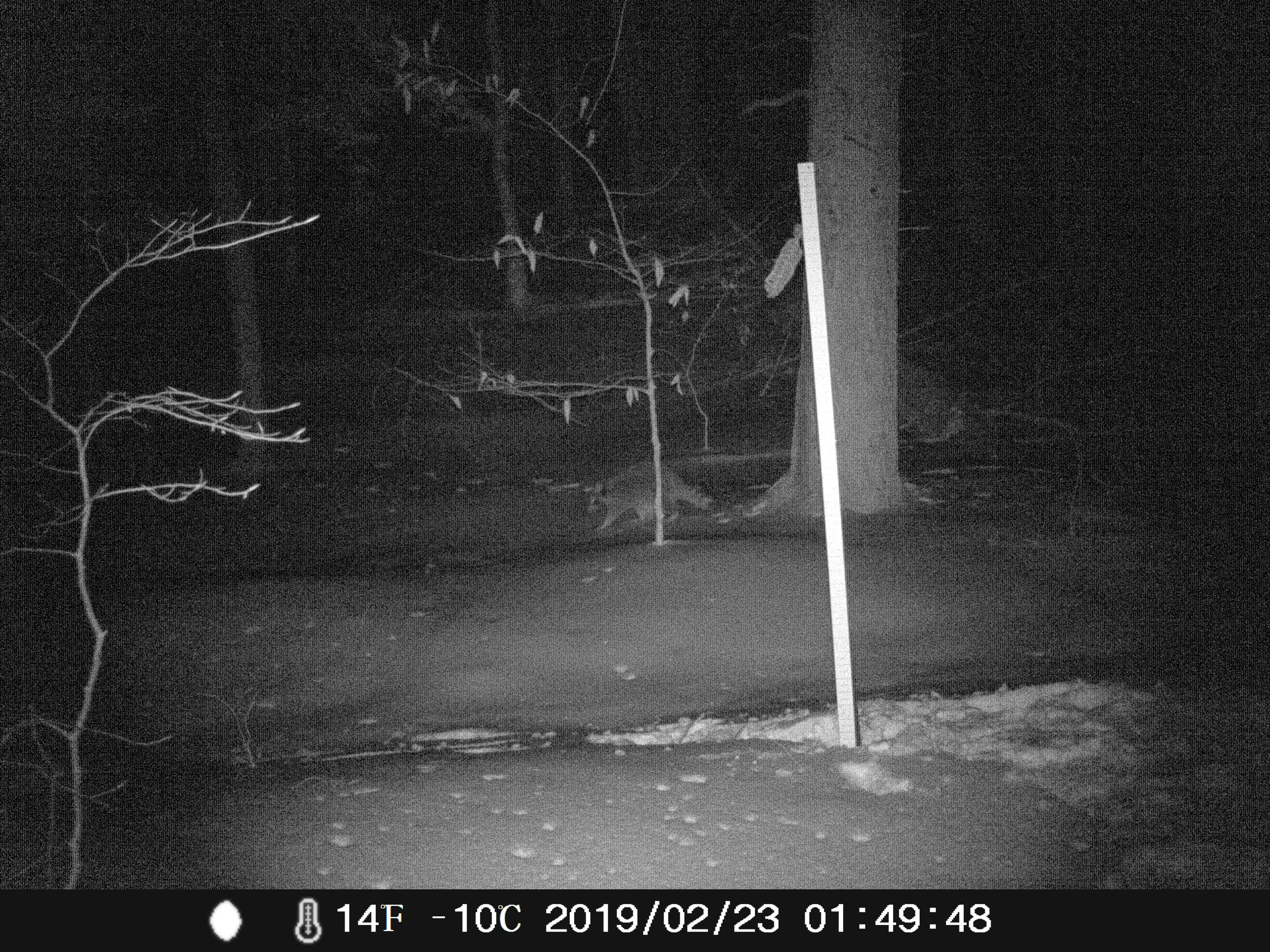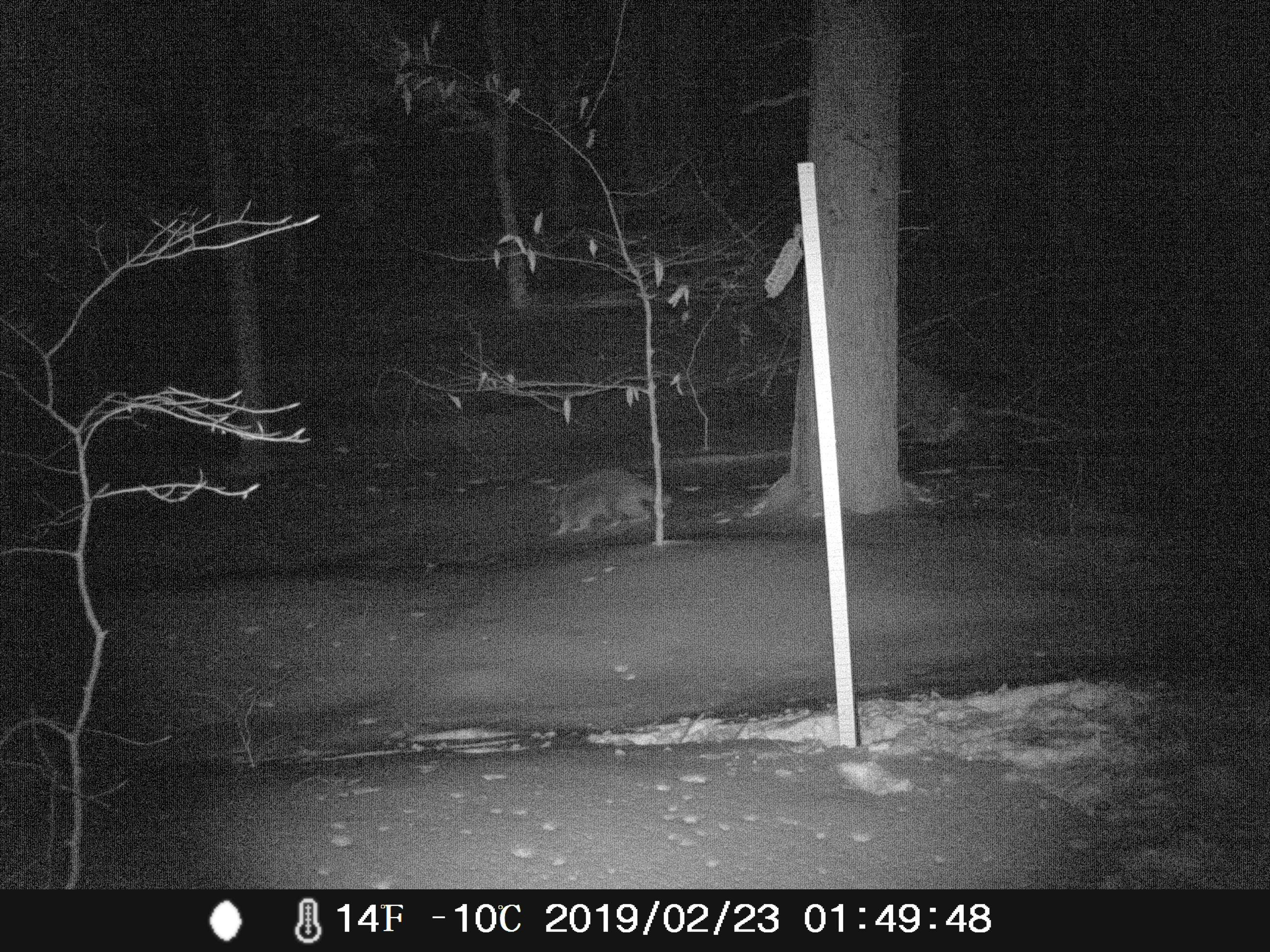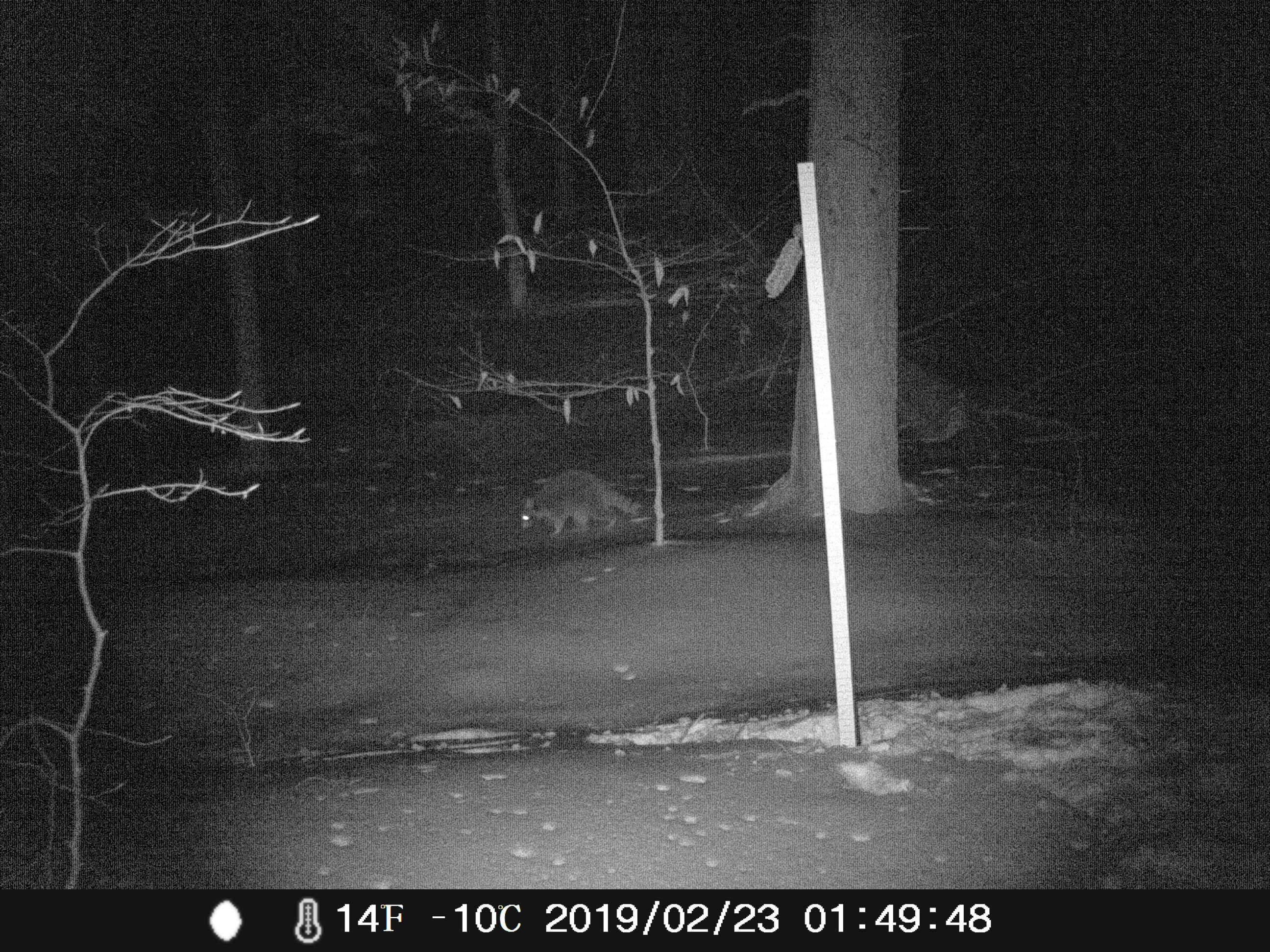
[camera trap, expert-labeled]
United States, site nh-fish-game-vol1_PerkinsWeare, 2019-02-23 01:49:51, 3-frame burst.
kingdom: Animalia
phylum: Chordata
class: Mammalia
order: Carnivora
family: Procyonidae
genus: Procyon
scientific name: Procyon lotor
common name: raccoon